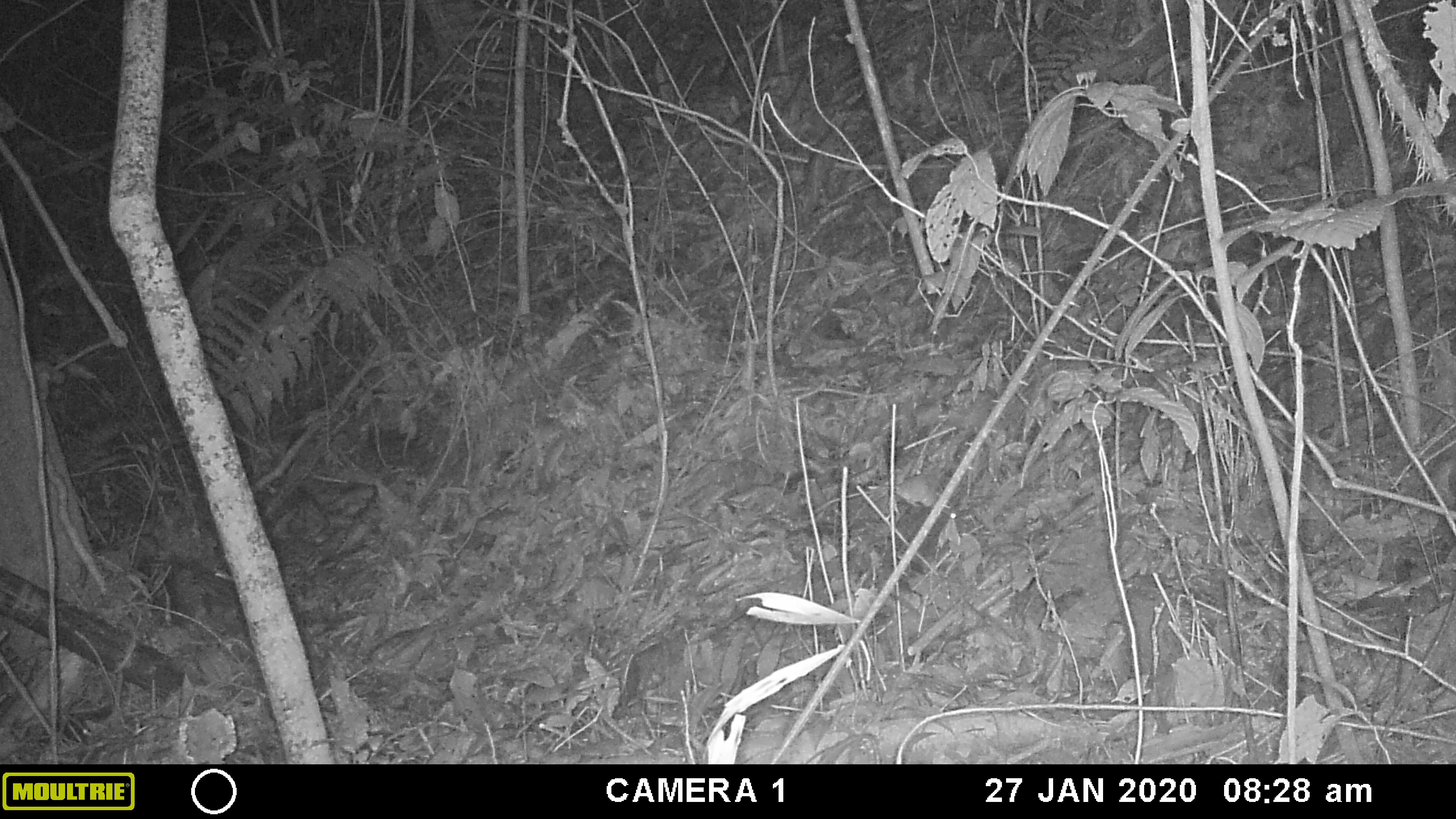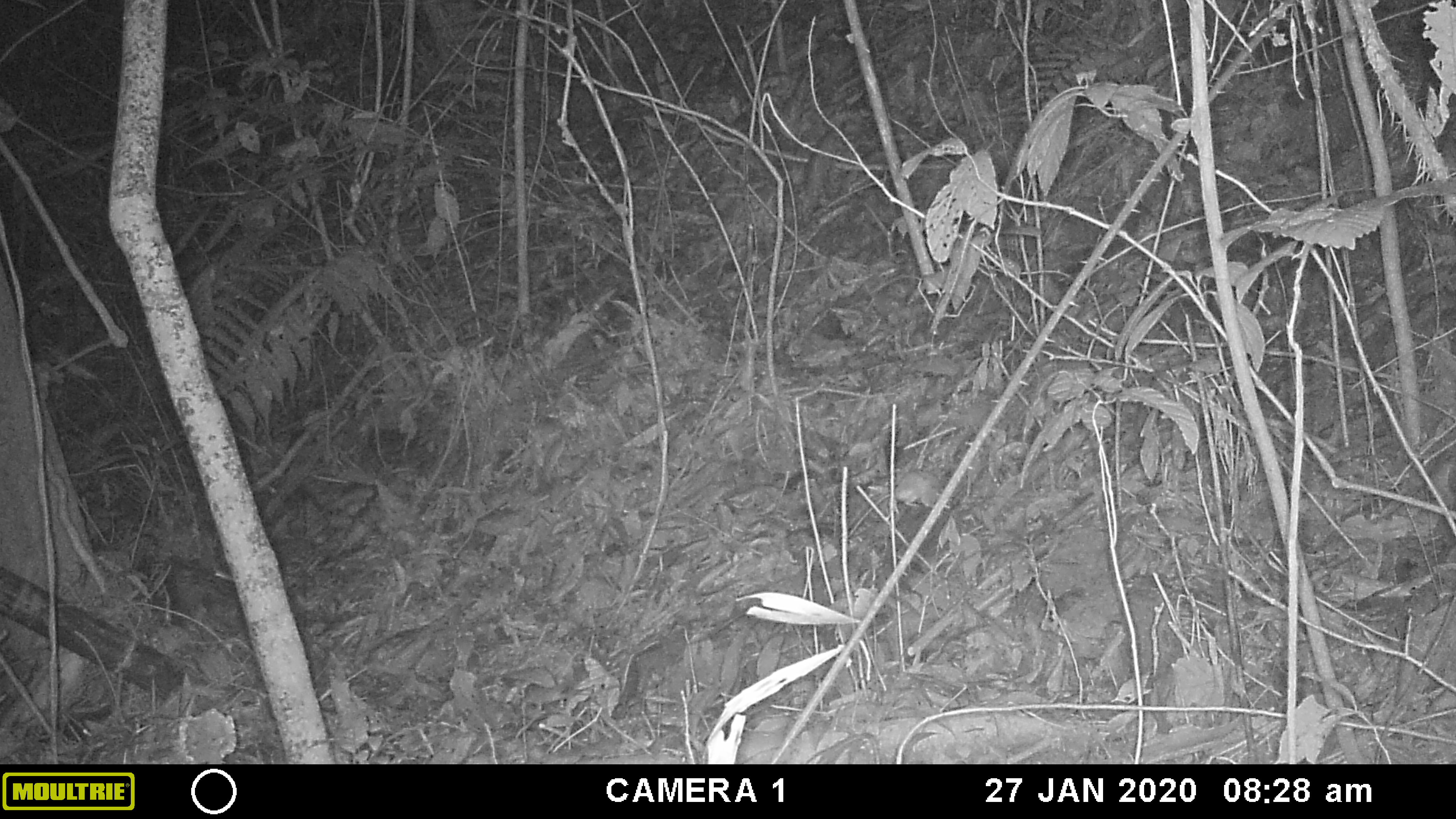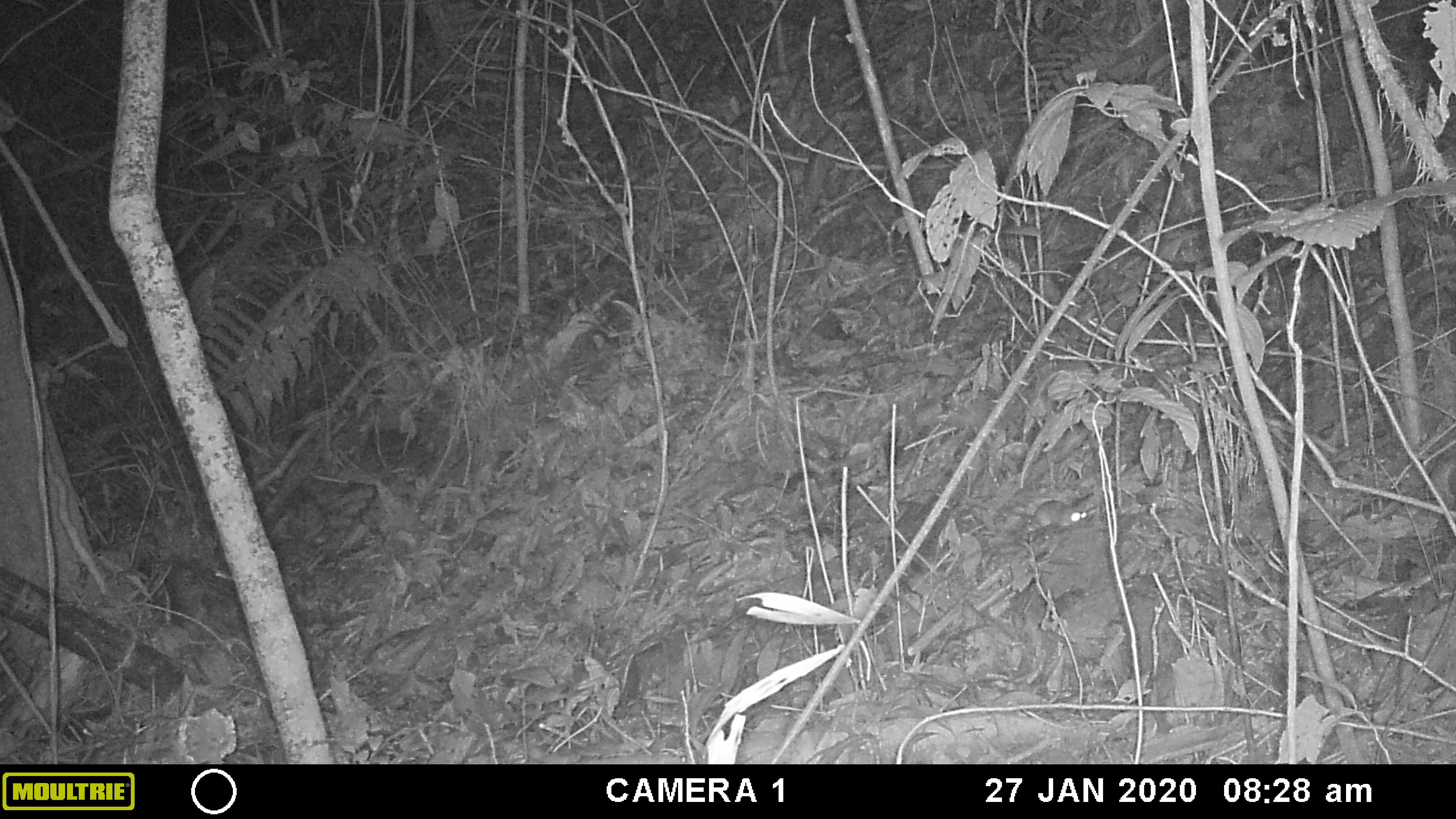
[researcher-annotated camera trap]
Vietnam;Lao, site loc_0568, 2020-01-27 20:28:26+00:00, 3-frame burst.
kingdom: Animalia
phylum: Chordata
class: Mammalia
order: Rodentia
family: Muridae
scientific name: Muridae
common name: old-world mice and rats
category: unidentified murid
Unidentified murid (old-world mice and rats) (Muridae). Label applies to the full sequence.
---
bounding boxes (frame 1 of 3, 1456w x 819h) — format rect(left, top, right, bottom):
unidentified murid: rect(813, 473, 958, 518)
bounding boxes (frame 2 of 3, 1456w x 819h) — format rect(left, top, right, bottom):
unidentified murid: rect(848, 469, 955, 538)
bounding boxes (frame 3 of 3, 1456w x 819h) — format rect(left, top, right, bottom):
unidentified murid: rect(1025, 500, 1088, 530)